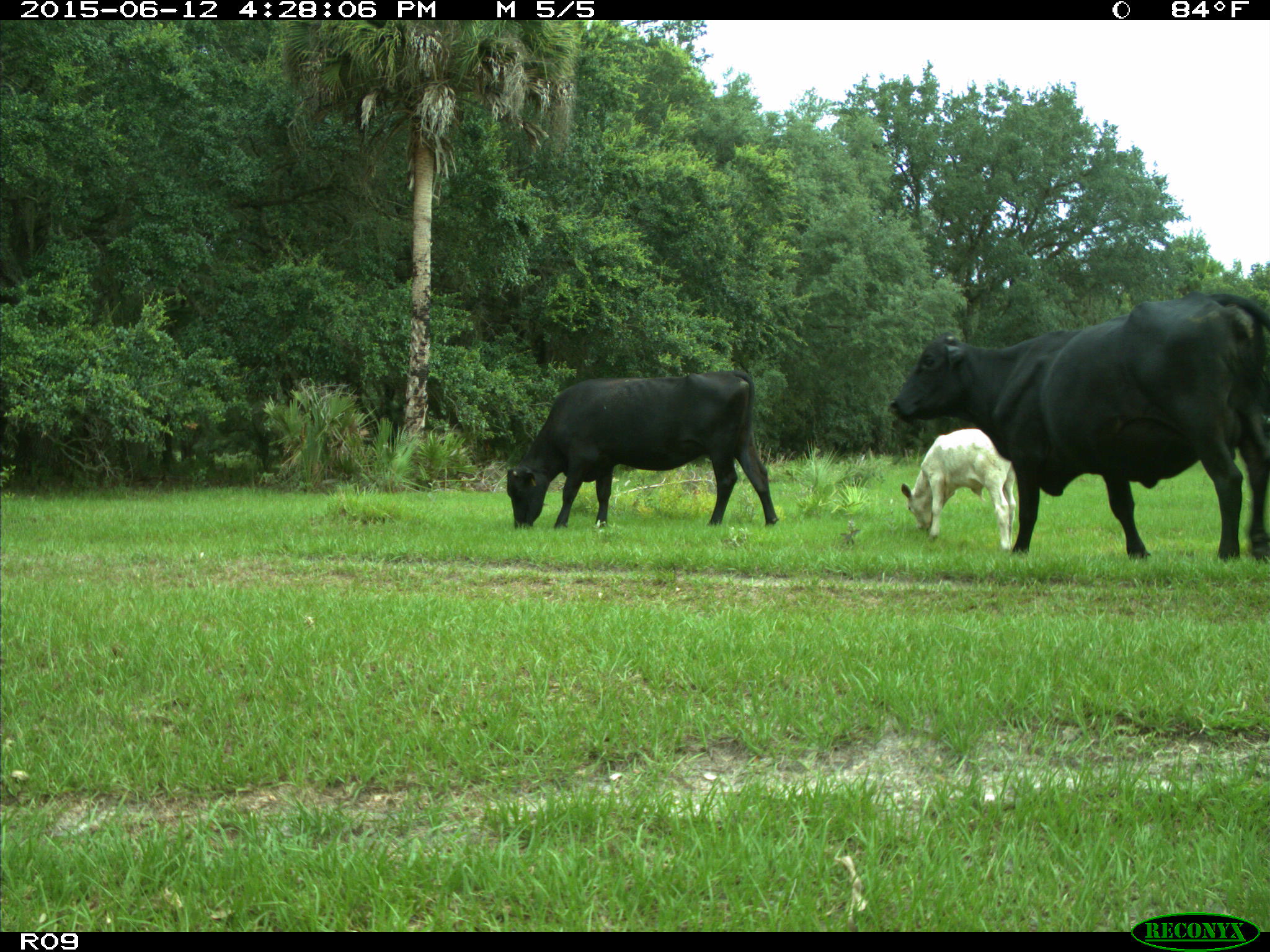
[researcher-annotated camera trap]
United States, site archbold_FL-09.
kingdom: Animalia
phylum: Chordata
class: Mammalia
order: Artiodactyla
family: Bovidae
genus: Bos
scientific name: Bos taurus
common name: domestic cow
Bos taurus (domestic cow).